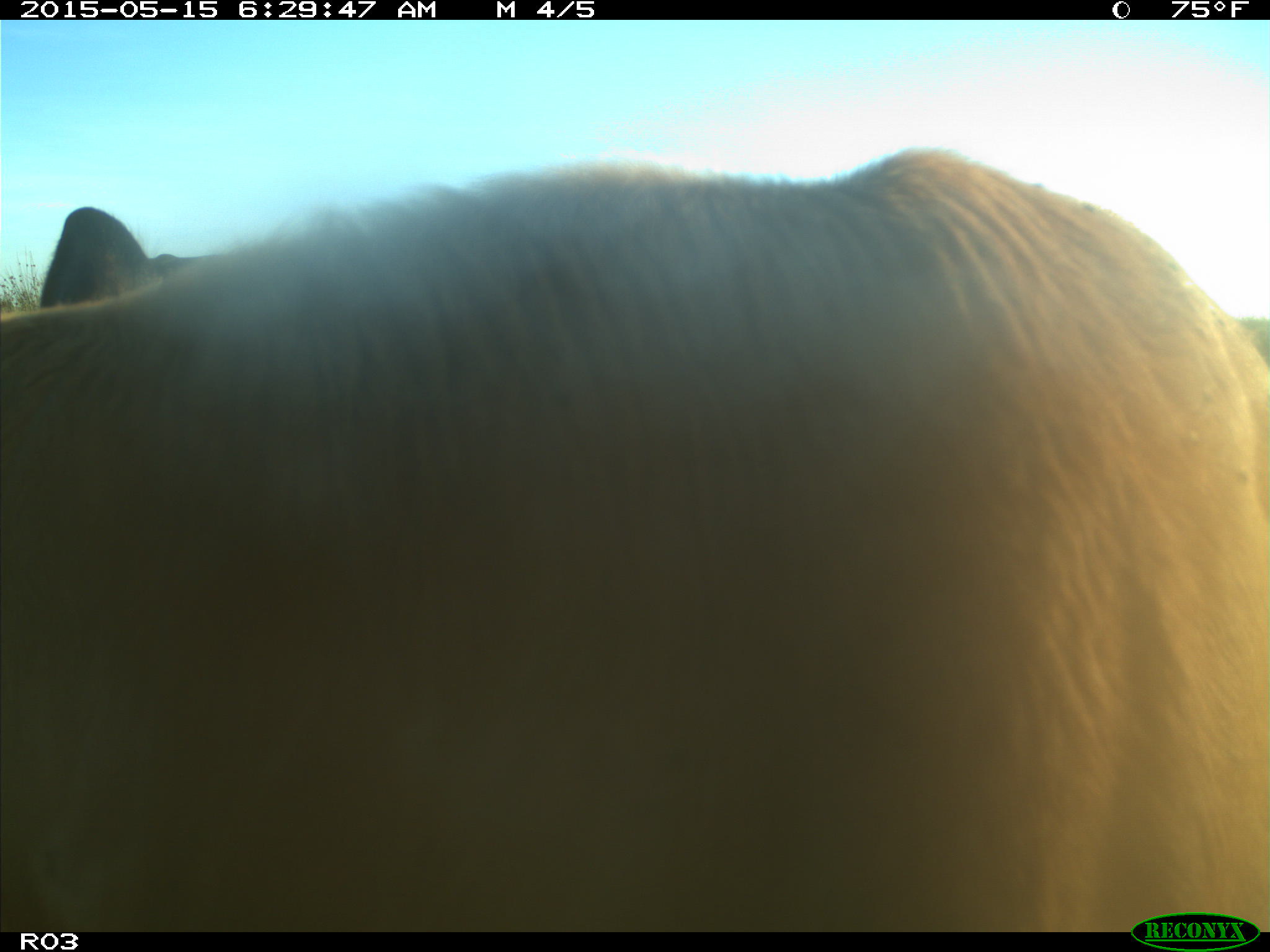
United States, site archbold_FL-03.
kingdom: Animalia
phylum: Chordata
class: Mammalia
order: Artiodactyla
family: Bovidae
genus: Bos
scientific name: Bos taurus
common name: domestic cow